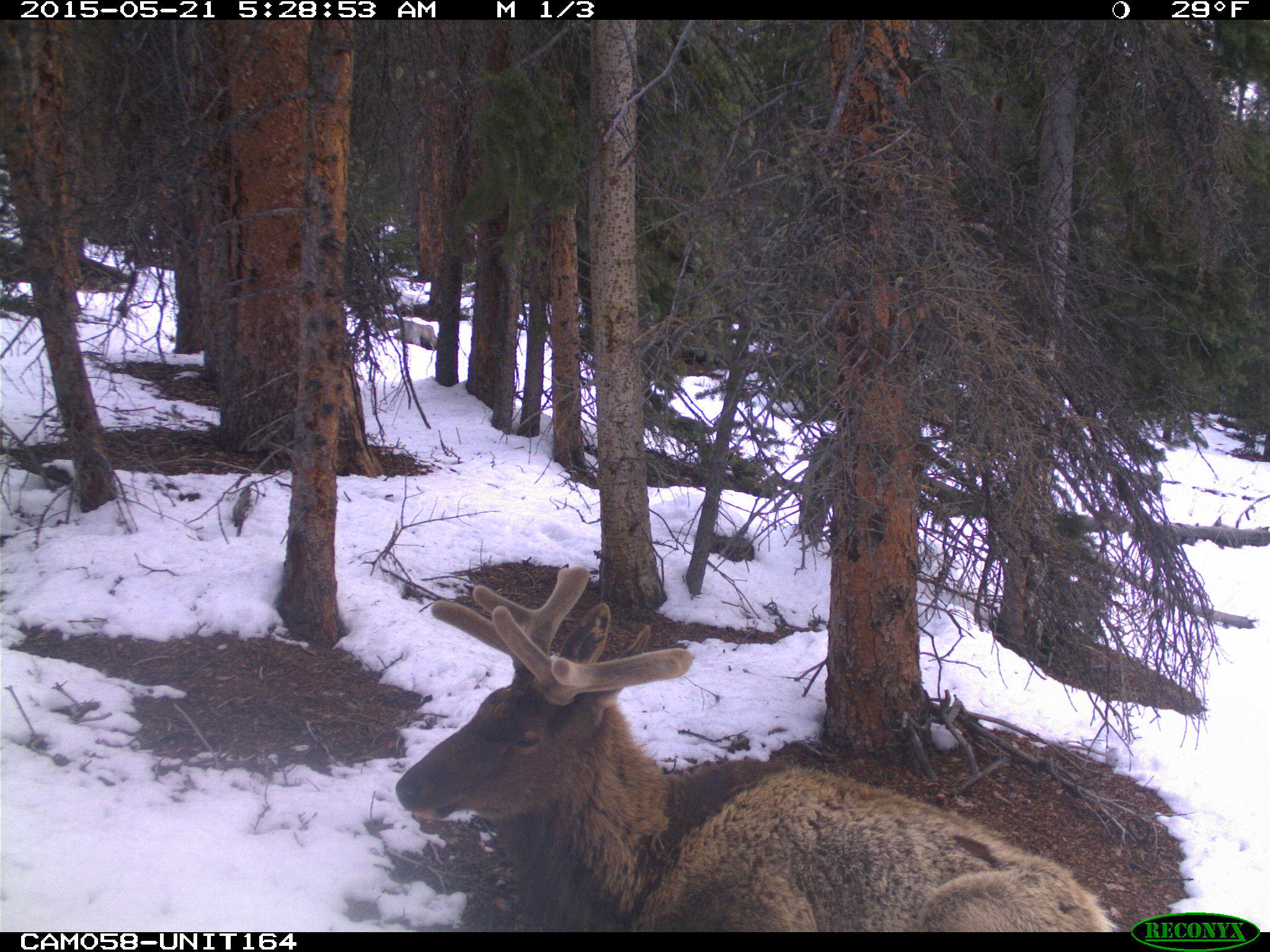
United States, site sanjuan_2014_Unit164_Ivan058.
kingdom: Animalia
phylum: Chordata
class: Mammalia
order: Artiodactyla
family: Cervidae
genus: Cervus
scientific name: Cervus elaphus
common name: red deer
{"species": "Cervus elaphus (red deer)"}